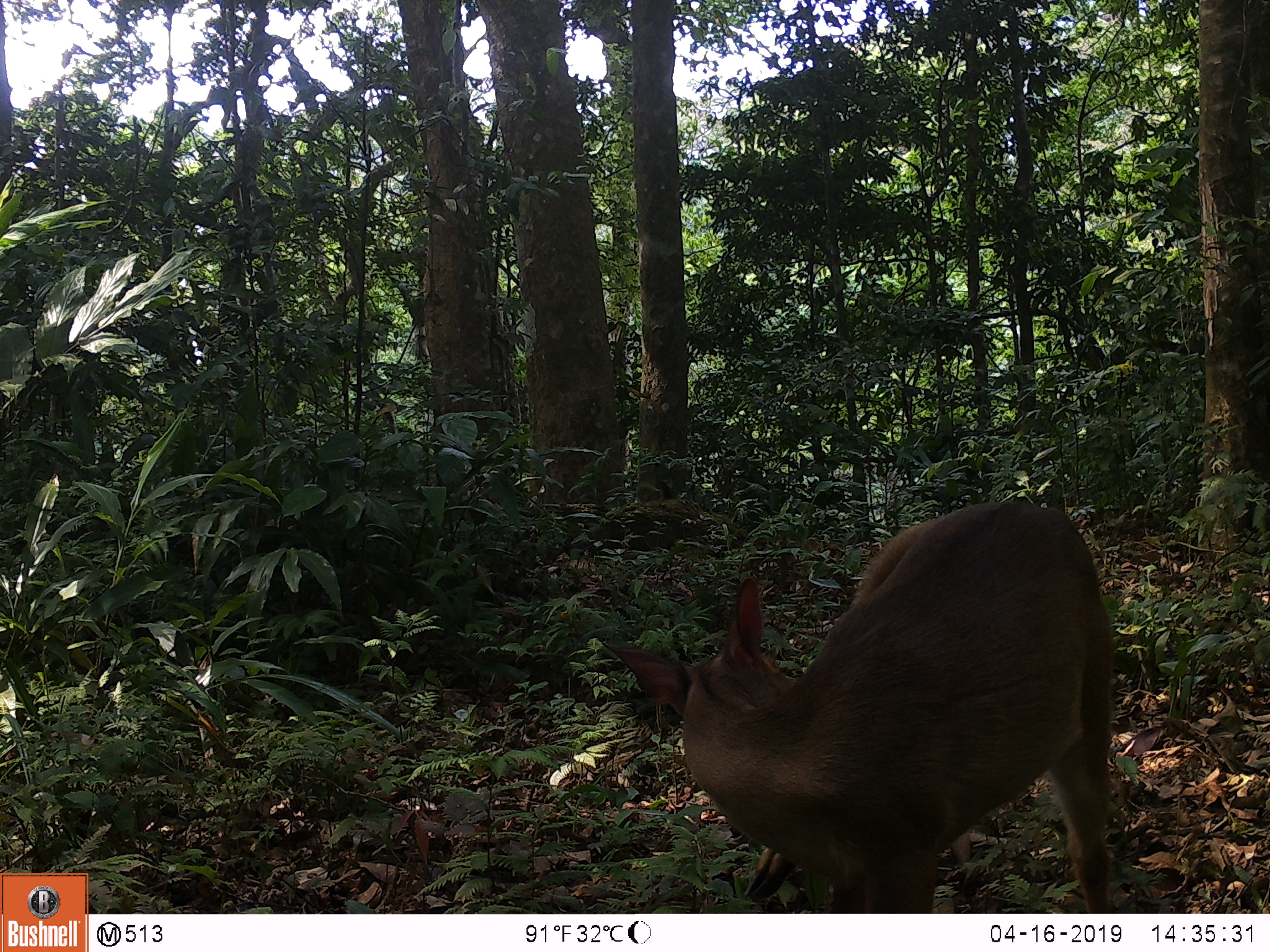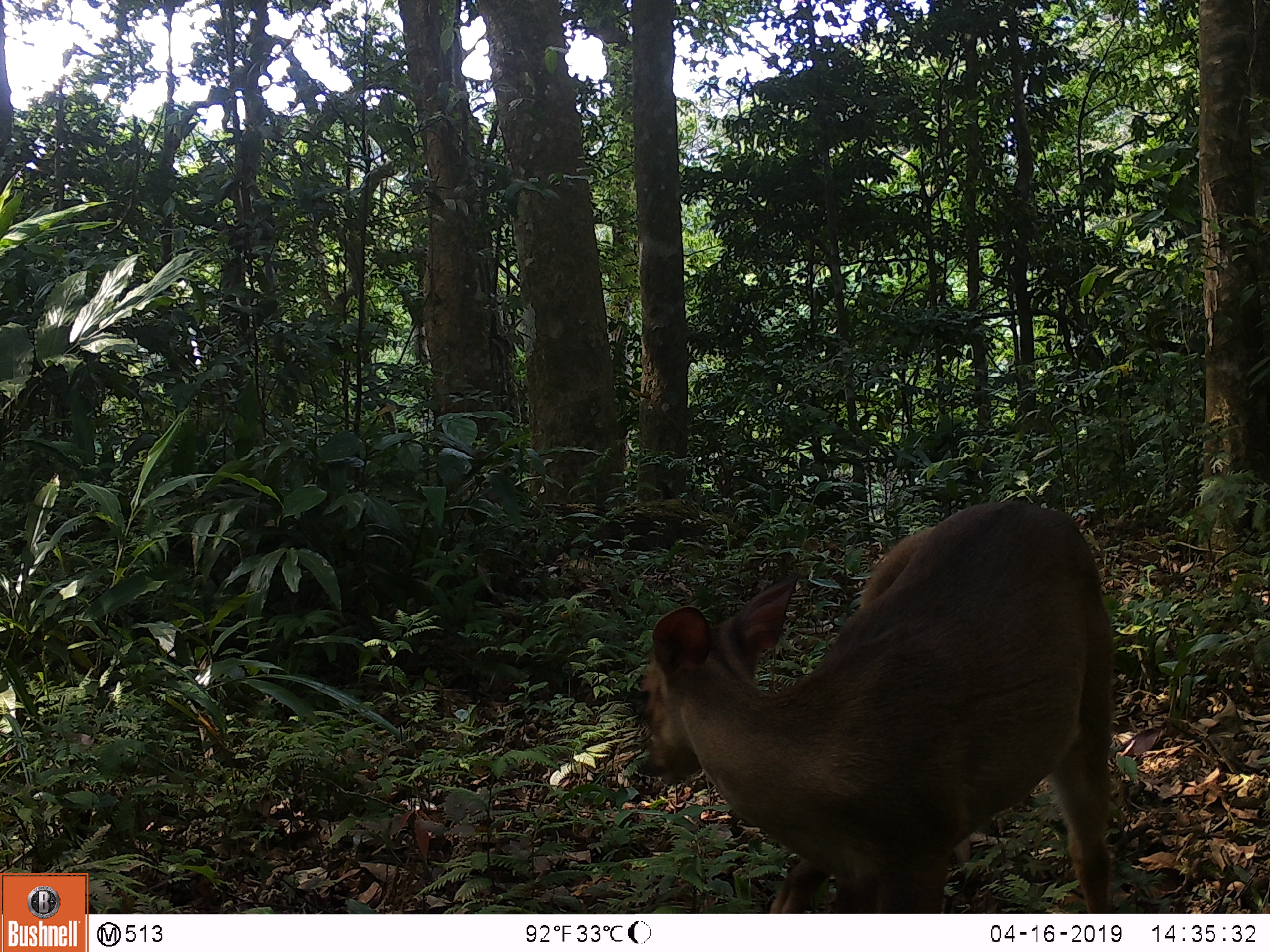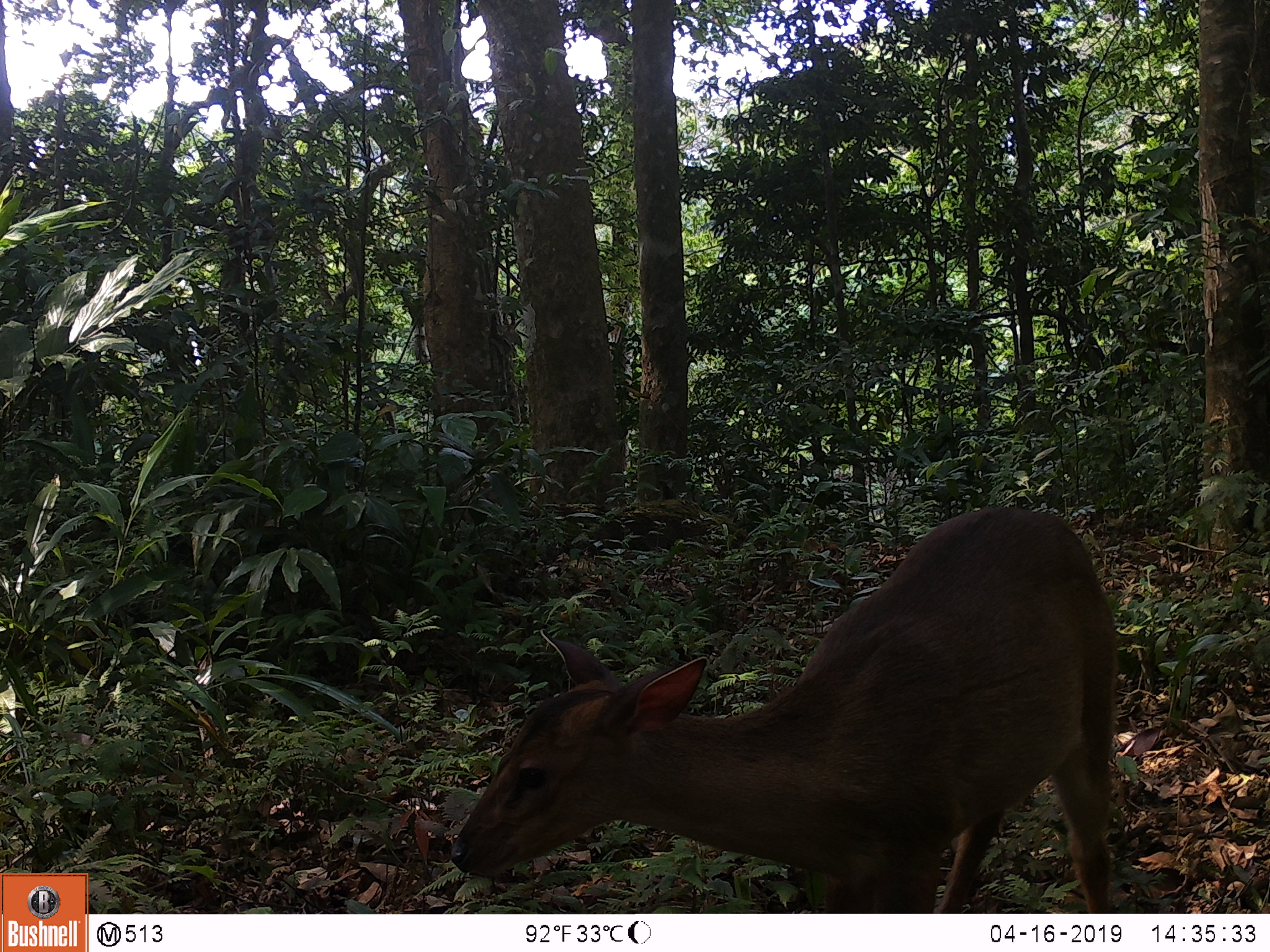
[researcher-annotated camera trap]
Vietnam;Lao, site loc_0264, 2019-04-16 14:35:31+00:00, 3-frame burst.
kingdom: Animalia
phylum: Chordata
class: Mammalia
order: Artiodactyla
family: Cervidae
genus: Muntiacus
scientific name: Muntiacus vuquangensis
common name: large-antlered muntjac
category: large antlered muntjac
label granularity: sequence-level